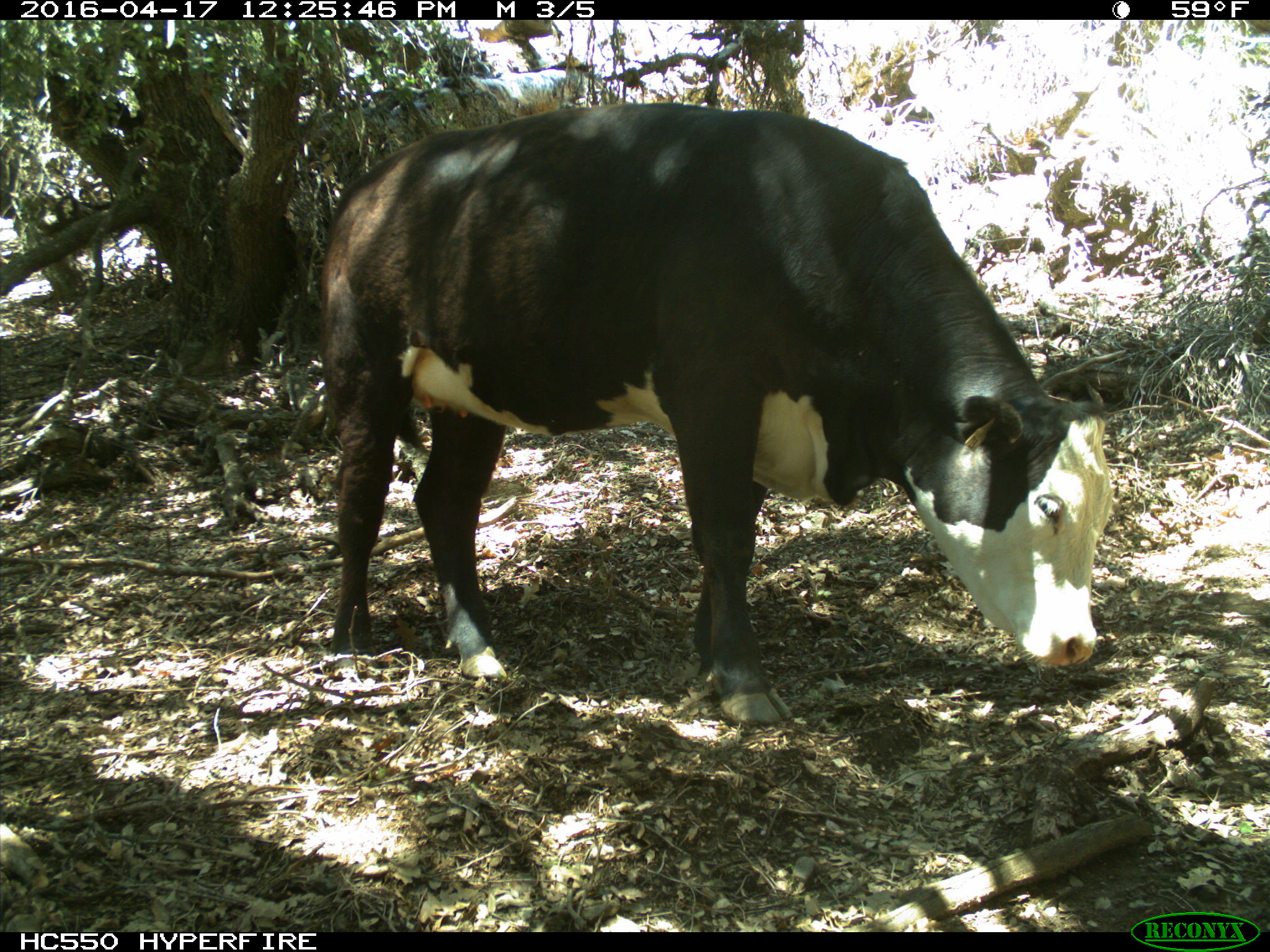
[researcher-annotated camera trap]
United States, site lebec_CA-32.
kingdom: Animalia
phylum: Chordata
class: Mammalia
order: Artiodactyla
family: Bovidae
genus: Bos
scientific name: Bos taurus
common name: domestic cow